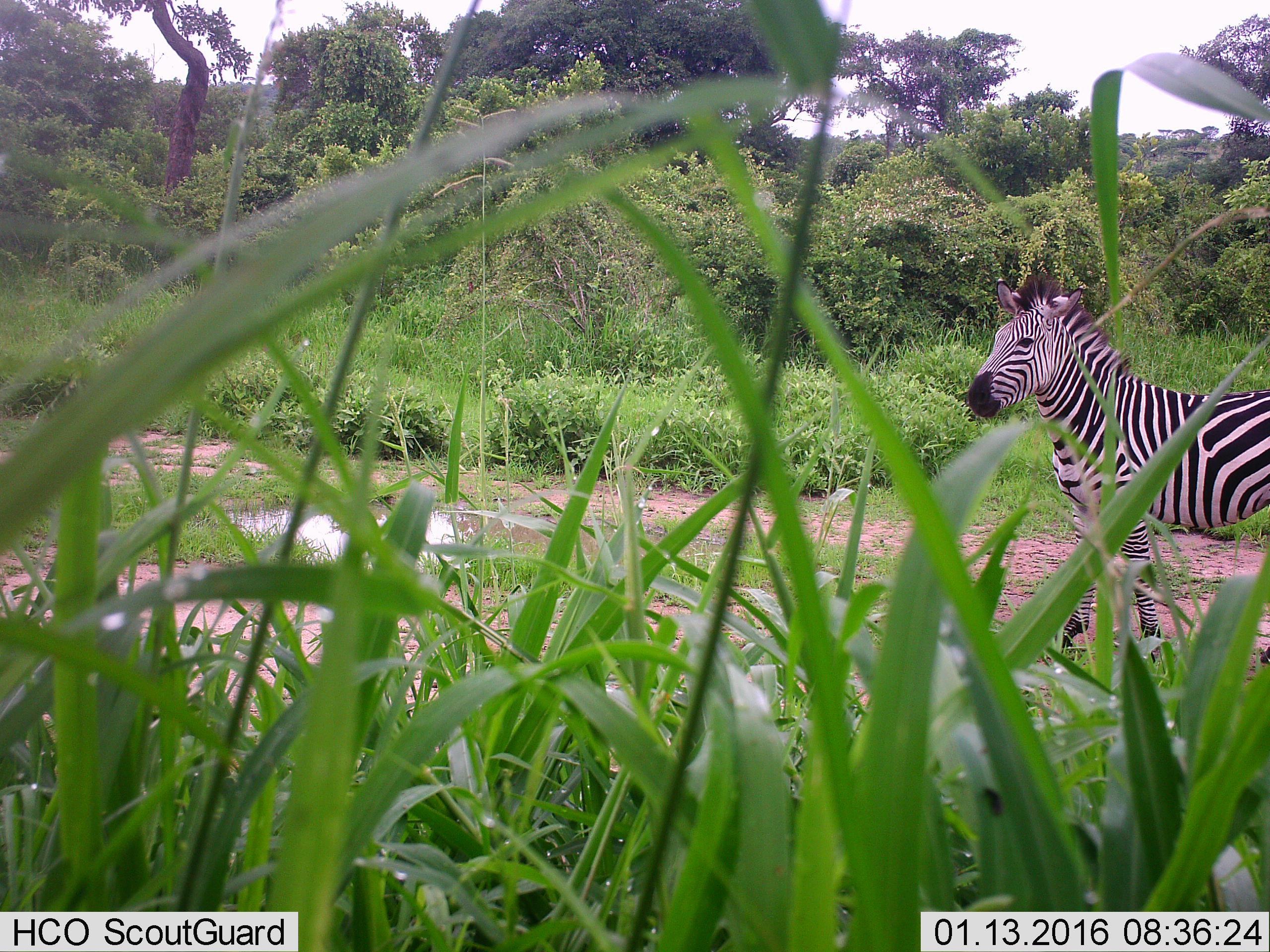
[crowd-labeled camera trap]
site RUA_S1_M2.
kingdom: Animalia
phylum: Chordata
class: Mammalia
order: Perissodactyla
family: Equidae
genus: Equus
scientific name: Equus quagga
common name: plains zebra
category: zebraplains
Zebraplains (plains zebra) (Equus quagga), count 1. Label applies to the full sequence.